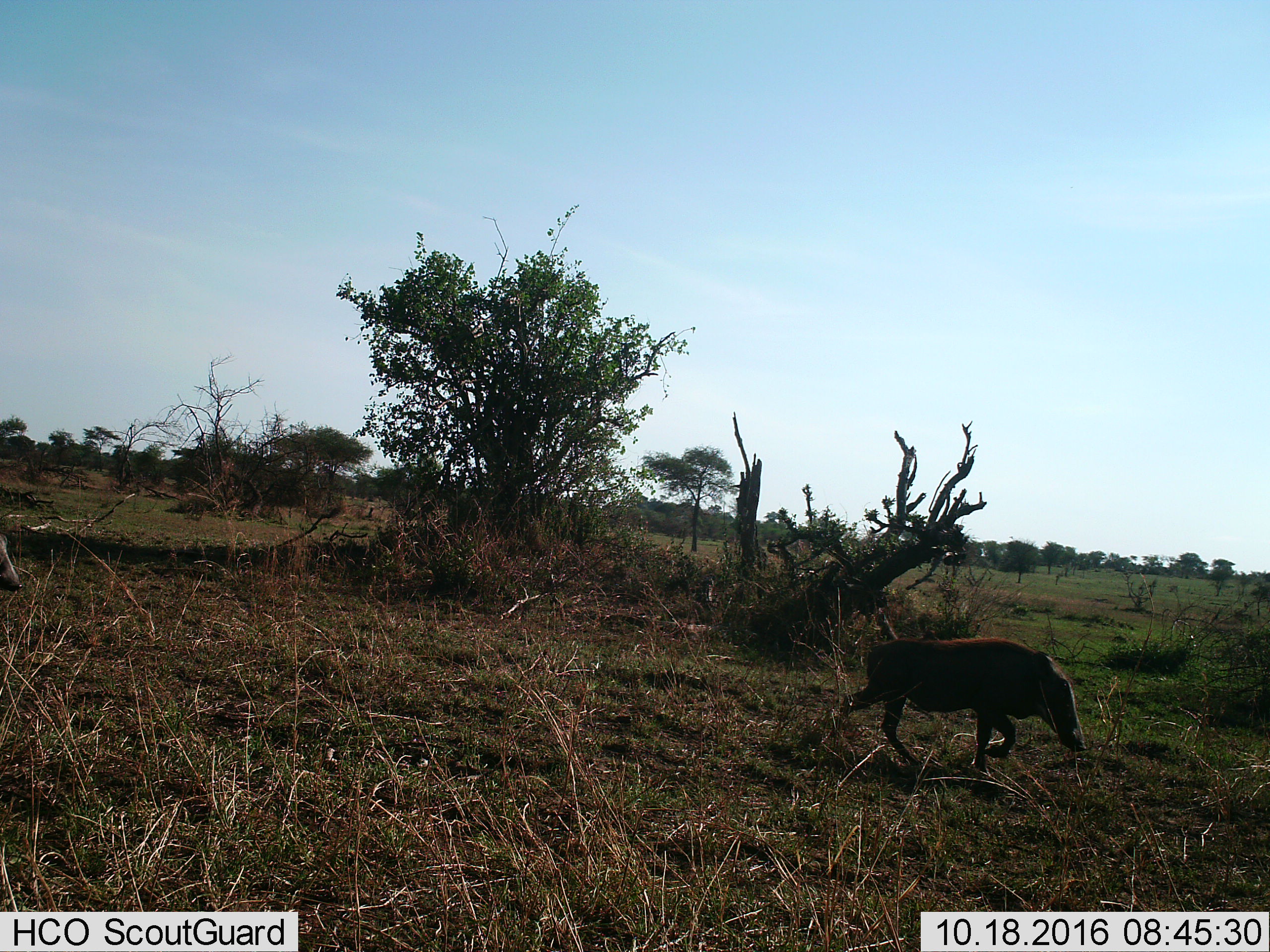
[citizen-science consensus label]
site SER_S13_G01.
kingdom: Animalia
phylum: Chordata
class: Mammalia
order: Artiodactyla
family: Suidae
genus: Phacochoerus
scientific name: Phacochoerus africanus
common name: warthog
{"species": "warthog (Phacochoerus africanus)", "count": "1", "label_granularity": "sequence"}